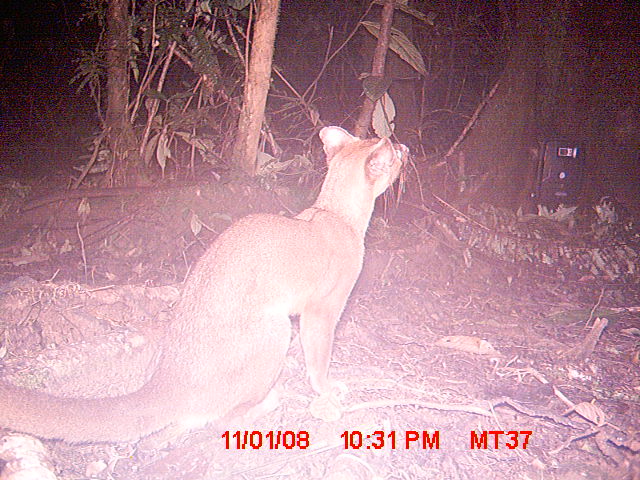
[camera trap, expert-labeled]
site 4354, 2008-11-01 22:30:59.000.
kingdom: Animalia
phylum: Chordata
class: Aves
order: Cuculiformes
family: Cuculidae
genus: Coua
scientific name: Coua serriana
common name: red-breasted coua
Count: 1.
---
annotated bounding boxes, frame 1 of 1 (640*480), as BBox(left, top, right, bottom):
coua serriana: BBox(1, 125, 410, 442)